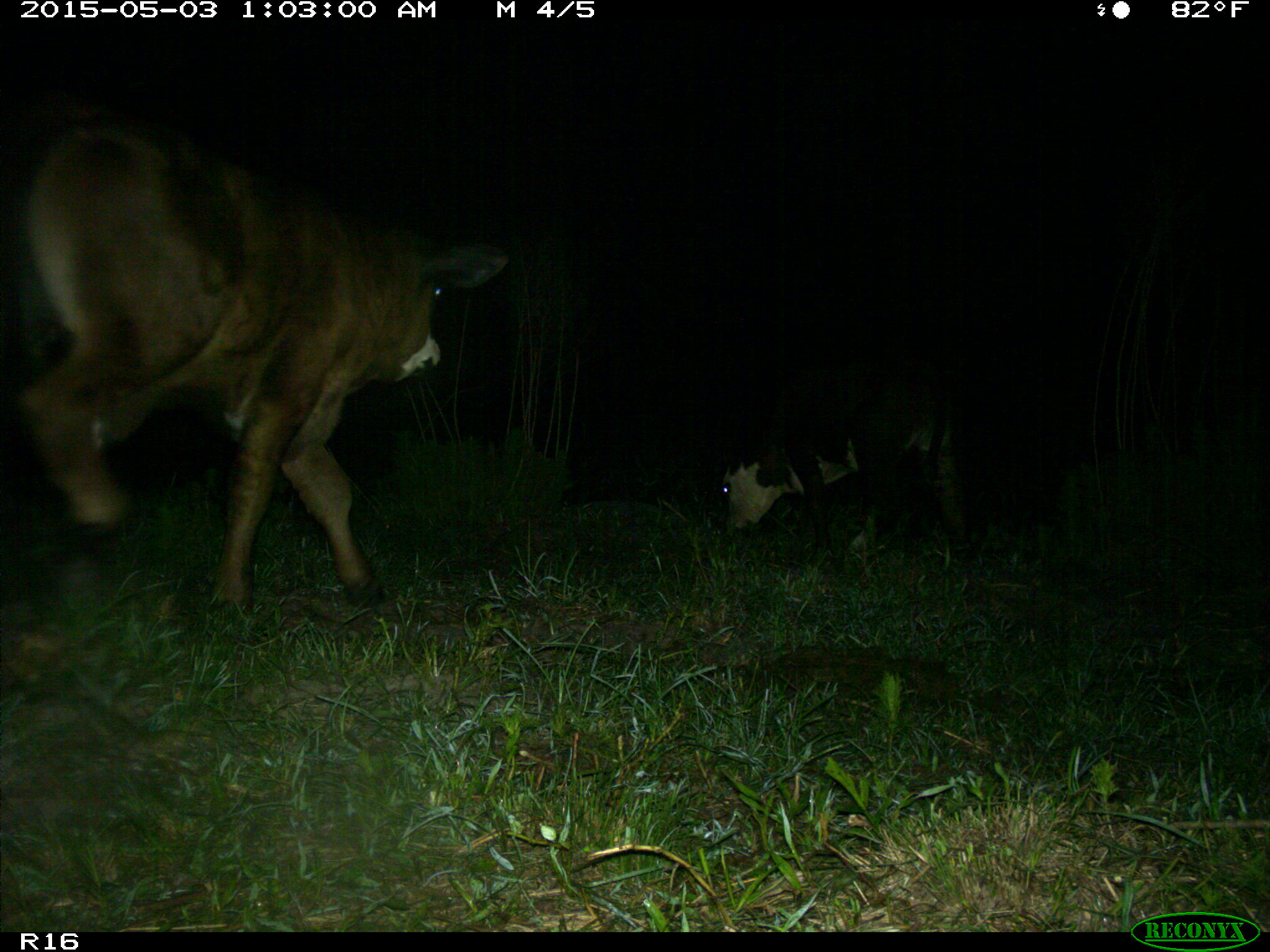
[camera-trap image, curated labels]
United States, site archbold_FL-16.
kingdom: Animalia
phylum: Chordata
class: Mammalia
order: Artiodactyla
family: Bovidae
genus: Bos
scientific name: Bos taurus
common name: domestic cow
Bos taurus (domestic cow).